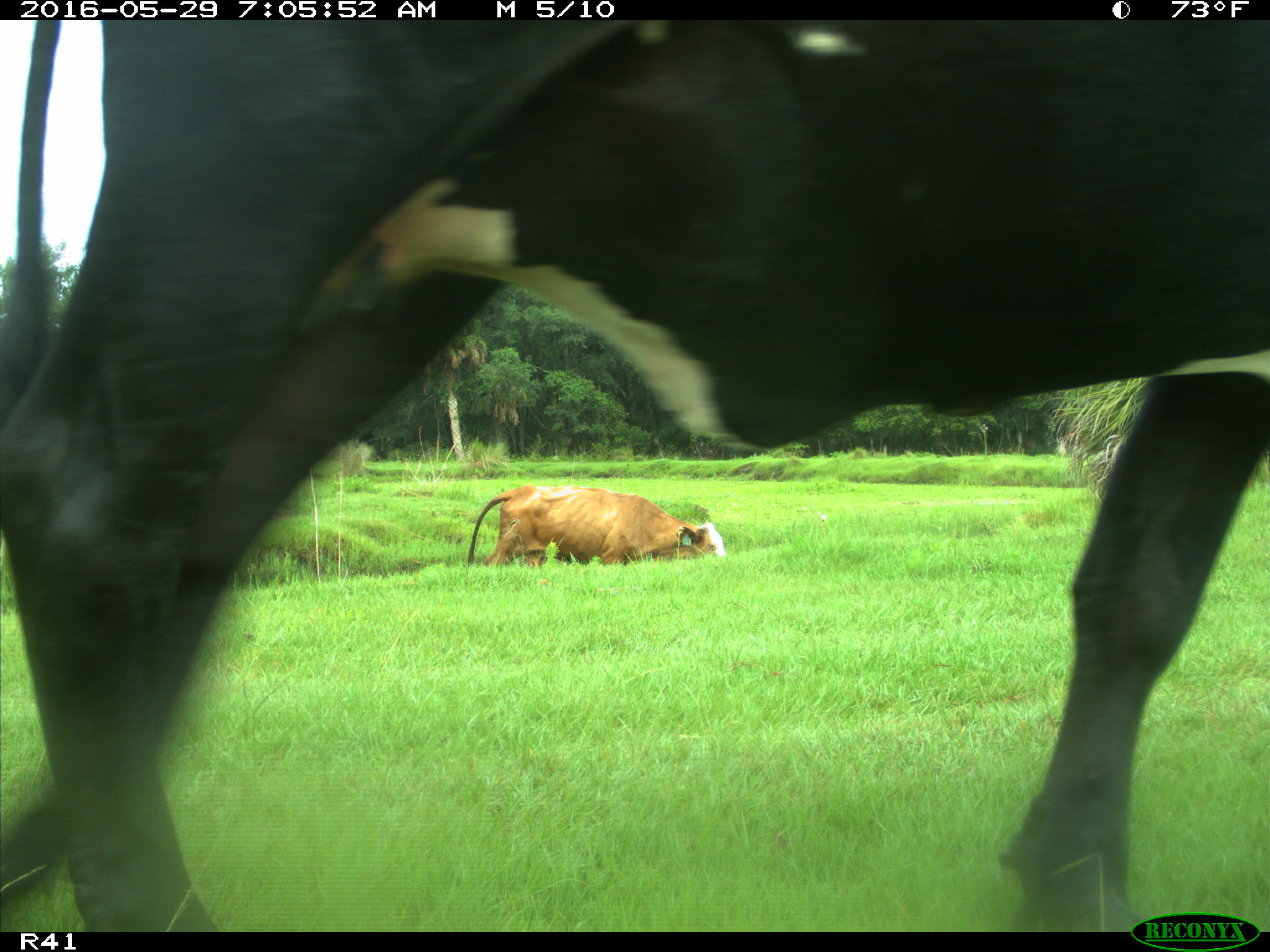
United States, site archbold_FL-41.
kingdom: Animalia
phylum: Chordata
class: Mammalia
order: Artiodactyla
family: Bovidae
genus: Bos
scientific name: Bos taurus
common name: domestic cow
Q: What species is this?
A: Bos taurus (domestic cow).